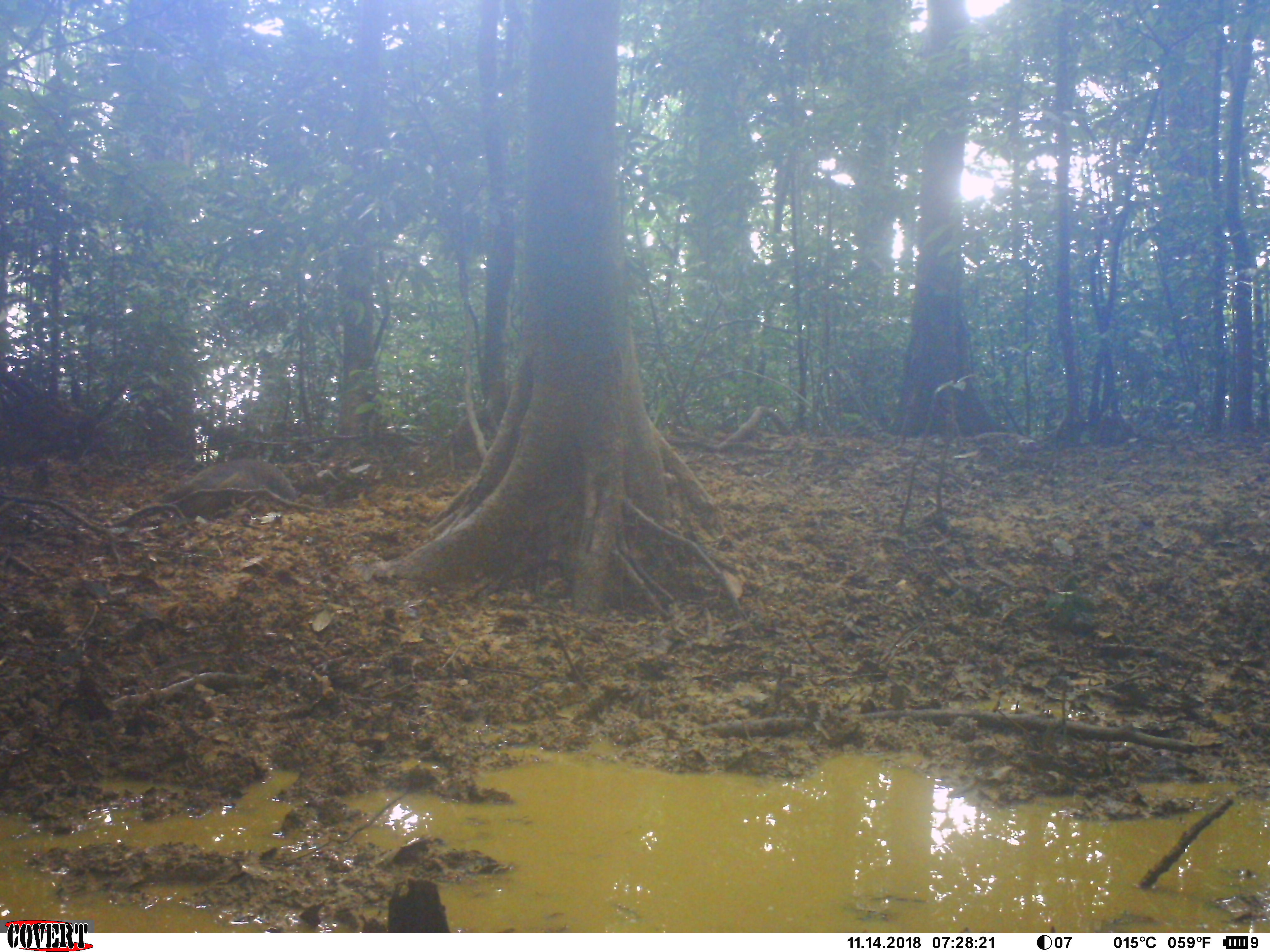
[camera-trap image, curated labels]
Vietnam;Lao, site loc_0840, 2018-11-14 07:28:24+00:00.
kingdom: Animalia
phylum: Chordata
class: Mammalia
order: Artiodactyla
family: Suidae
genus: Sus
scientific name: Sus scrofa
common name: eurasian wild pig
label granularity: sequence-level